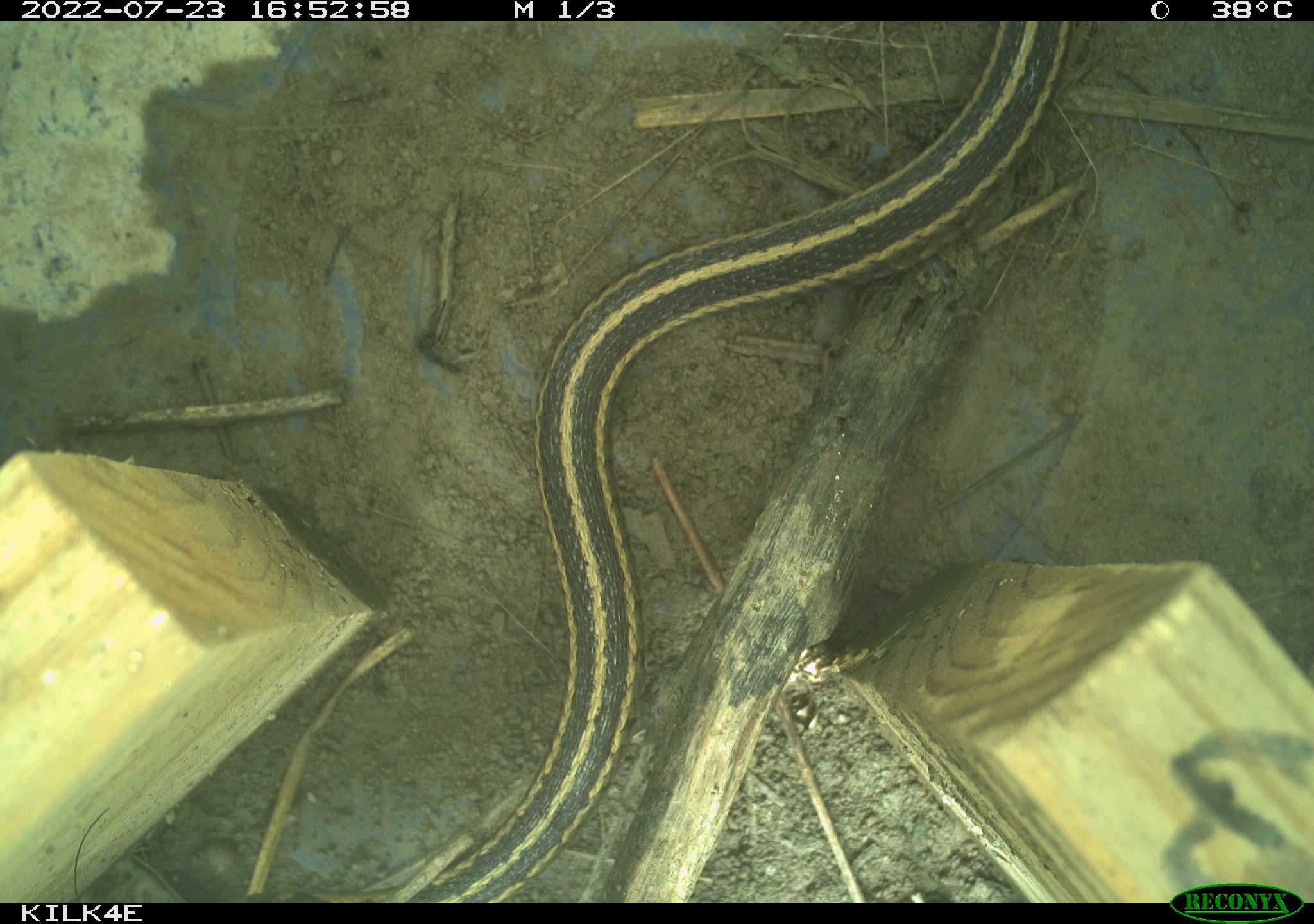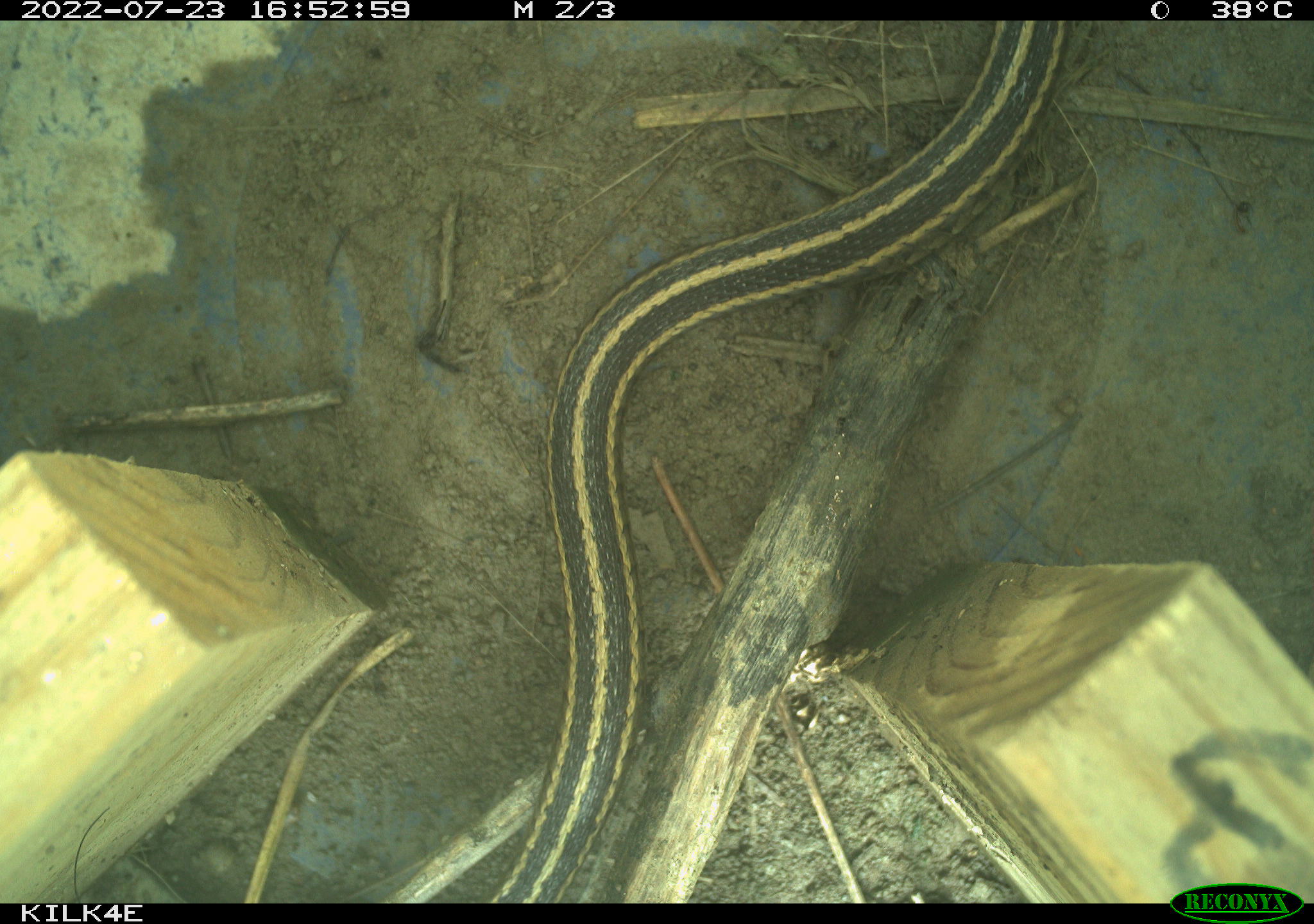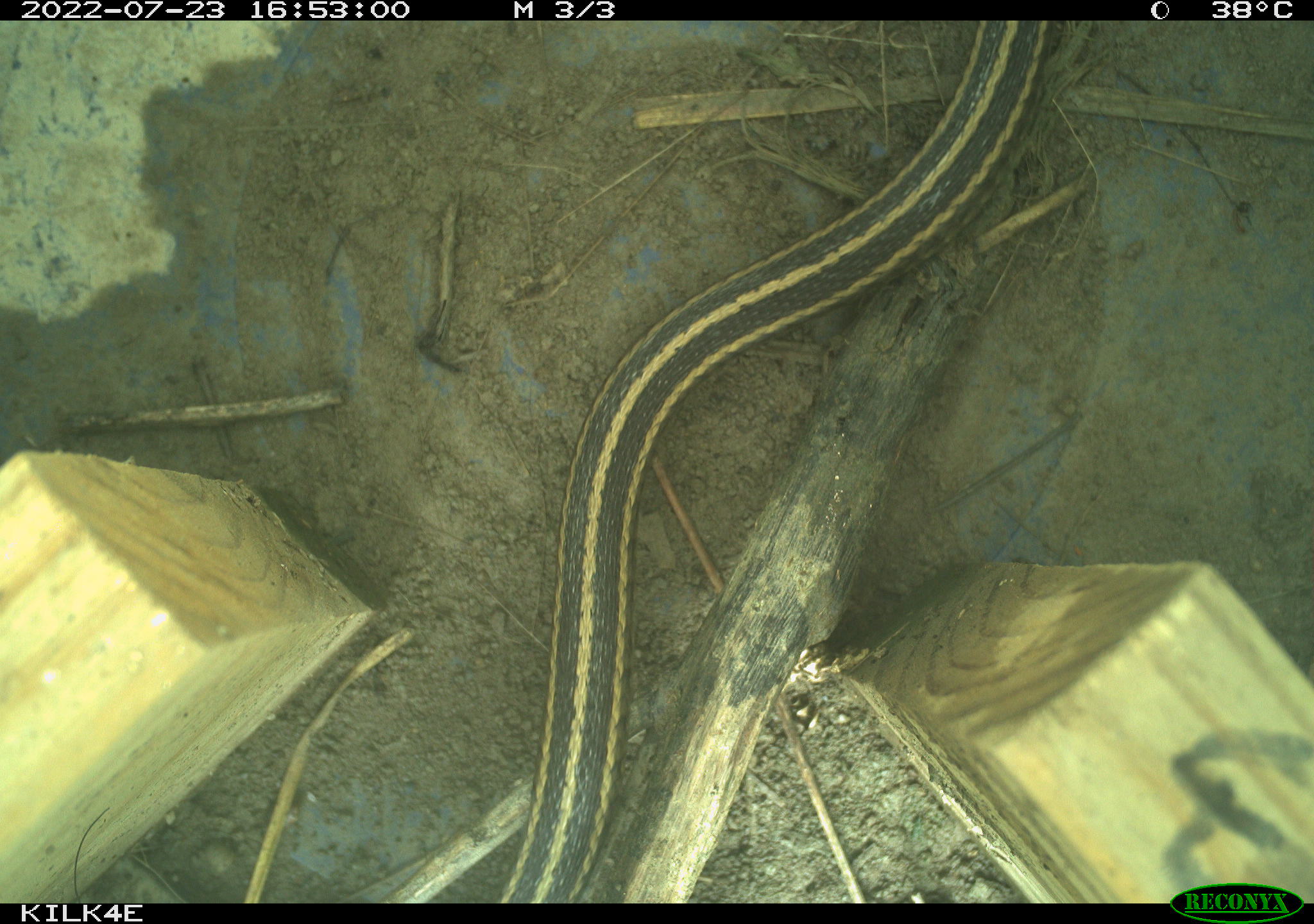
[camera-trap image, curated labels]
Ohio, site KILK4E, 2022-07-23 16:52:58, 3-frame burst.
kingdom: Animalia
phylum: Chordata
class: Reptilia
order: Squamata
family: Colubridae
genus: Thamnophis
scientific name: Thamnophis sirtalis sirtalis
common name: eastern gartersnake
Eastern gartersnake (Thamnophis sirtalis sirtalis).